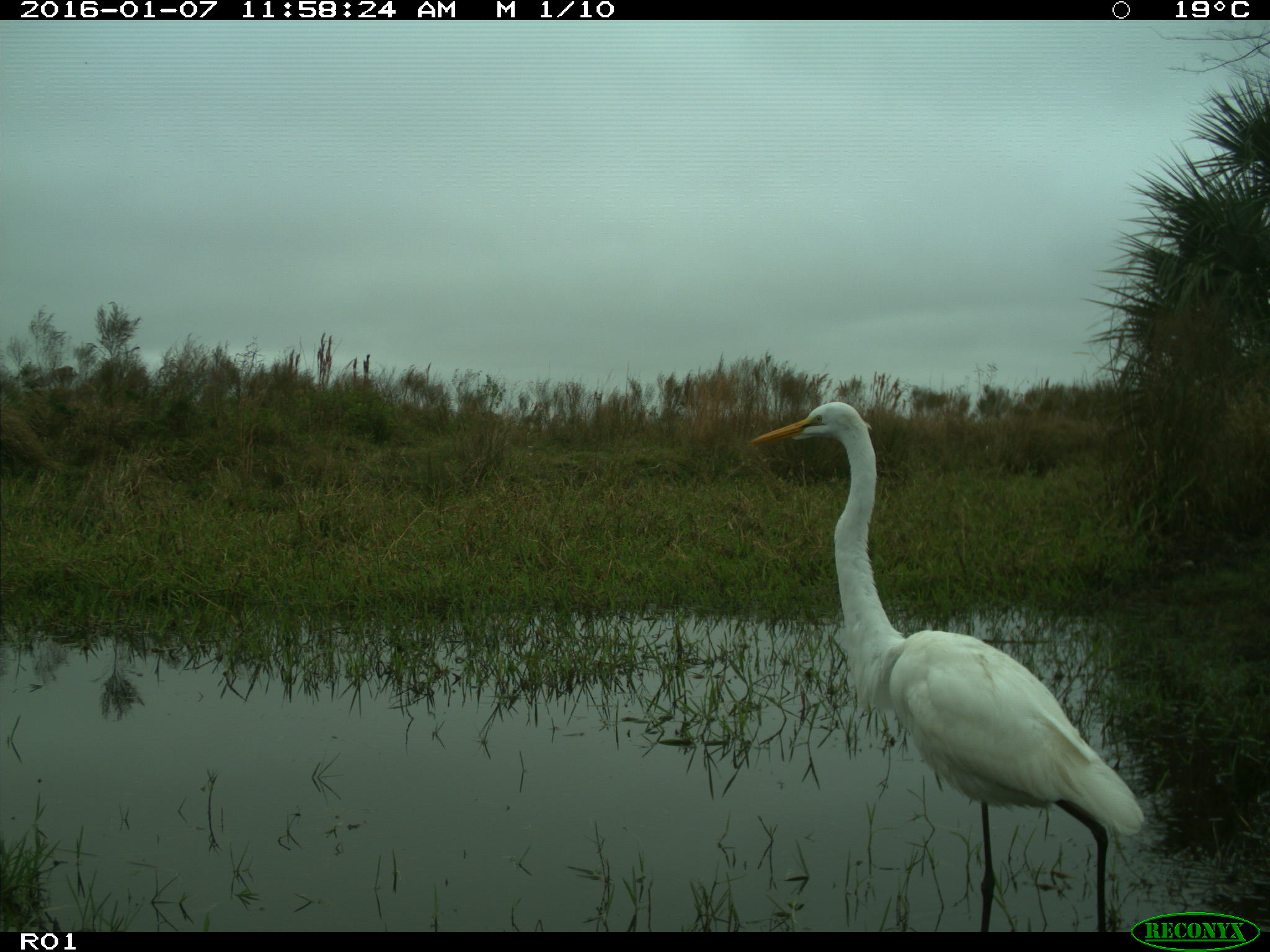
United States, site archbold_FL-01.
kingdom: Animalia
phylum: Chordata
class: Aves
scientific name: Aves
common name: birds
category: unidentified bird